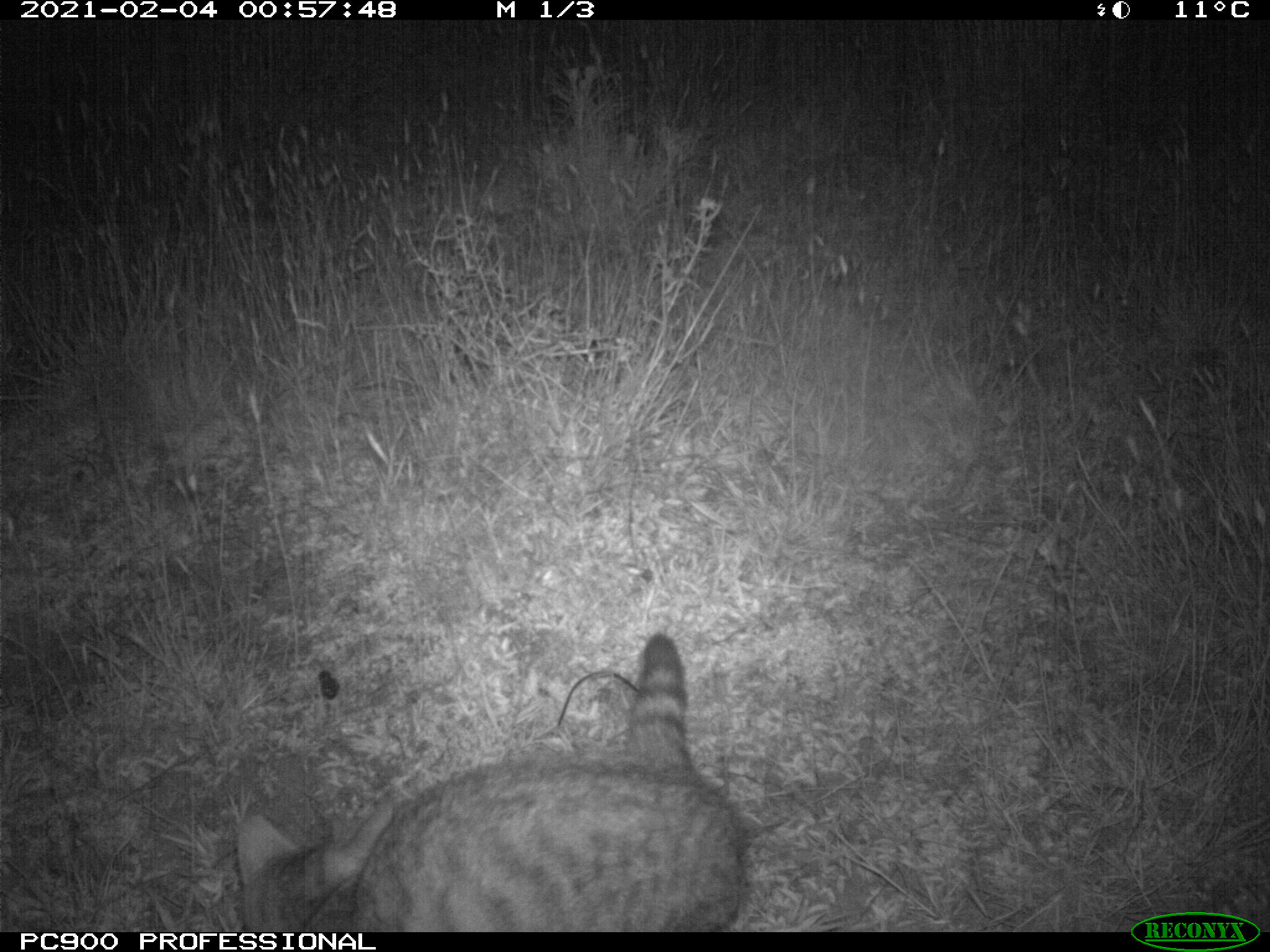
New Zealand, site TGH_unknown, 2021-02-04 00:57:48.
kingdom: Animalia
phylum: Chordata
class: Mammalia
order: Carnivora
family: Felidae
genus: Felis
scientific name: Felis catus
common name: domestic cat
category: cat